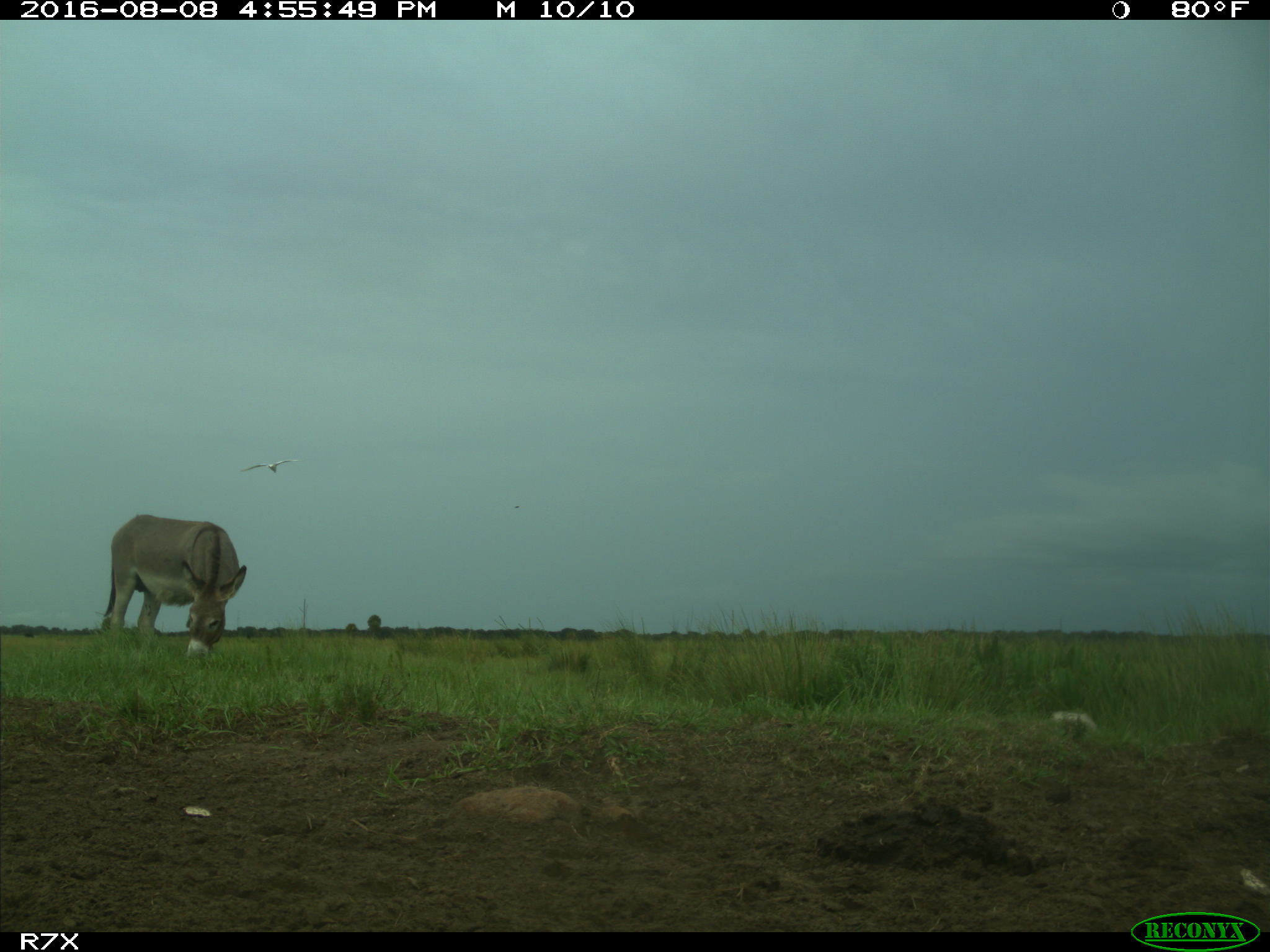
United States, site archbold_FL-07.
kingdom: Animalia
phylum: Chordata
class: Aves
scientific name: Aves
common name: birds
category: unidentified bird